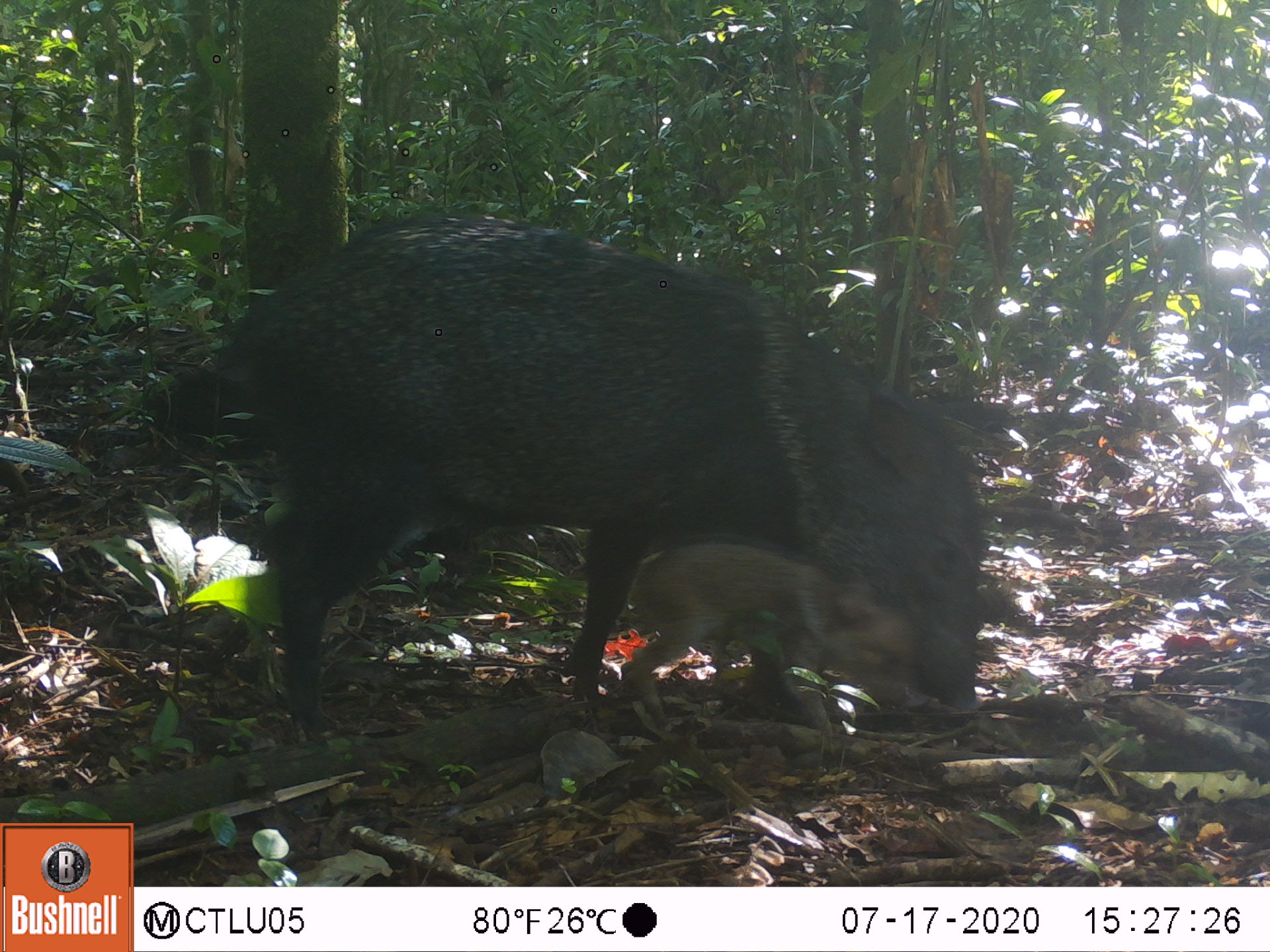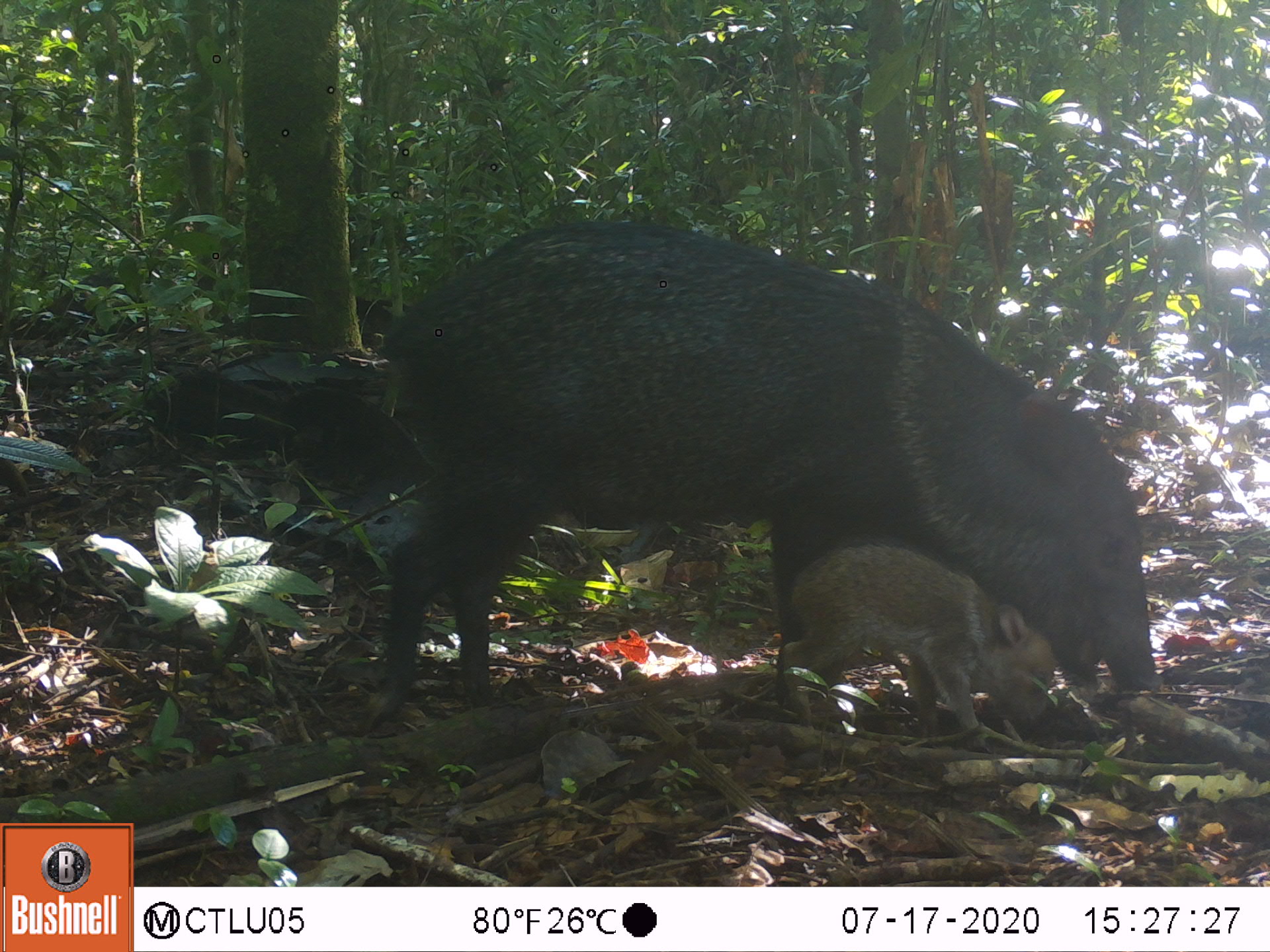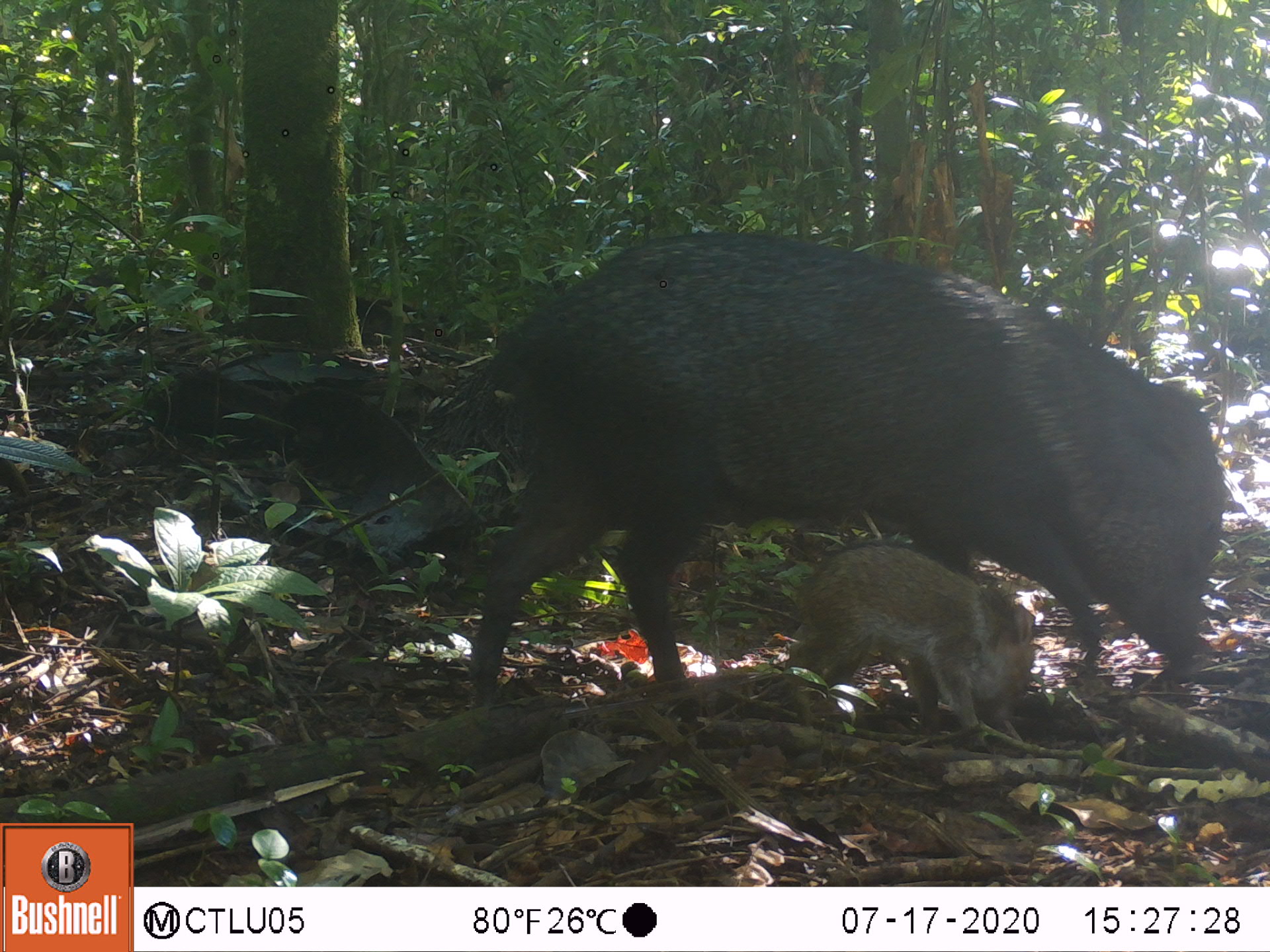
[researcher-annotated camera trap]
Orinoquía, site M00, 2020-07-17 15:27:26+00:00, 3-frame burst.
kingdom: Animalia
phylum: Chordata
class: Mammalia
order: Artiodactyla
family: Tayassuidae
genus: Pecari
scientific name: Pecari tajacu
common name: collared peccary